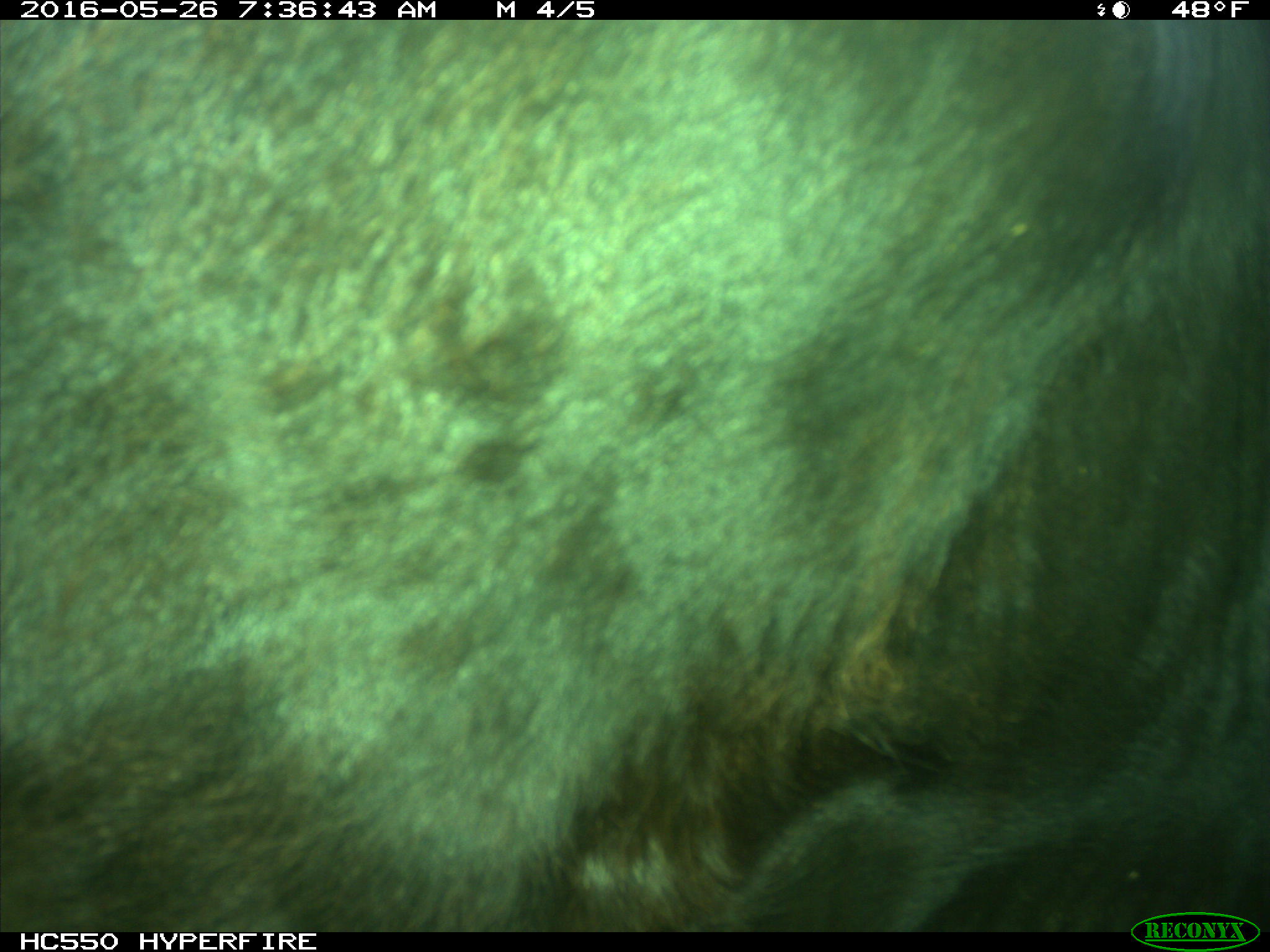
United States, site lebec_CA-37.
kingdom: Animalia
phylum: Chordata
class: Mammalia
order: Artiodactyla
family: Bovidae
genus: Bos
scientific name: Bos taurus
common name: domestic cow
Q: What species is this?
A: Bos taurus (domestic cow).